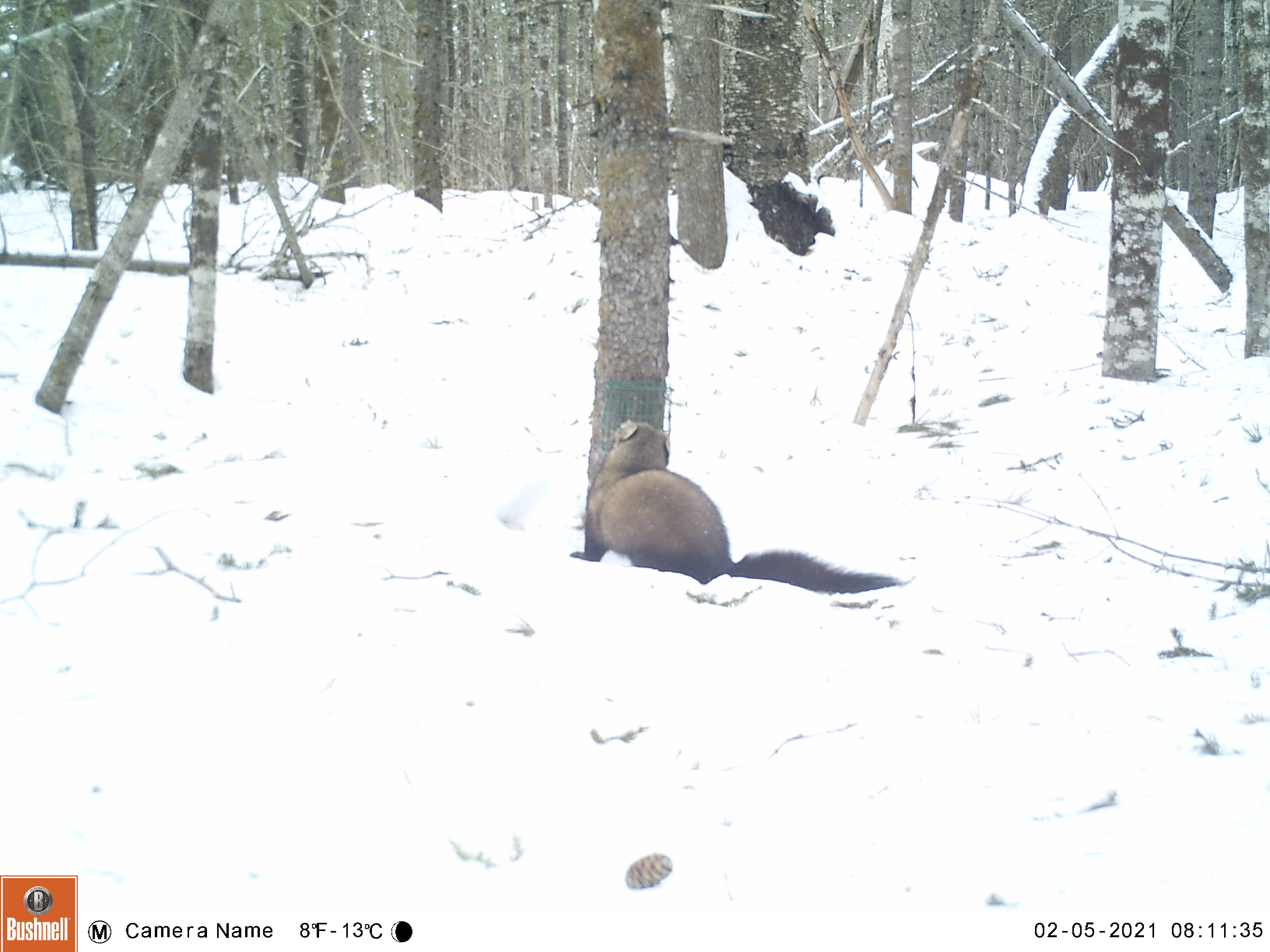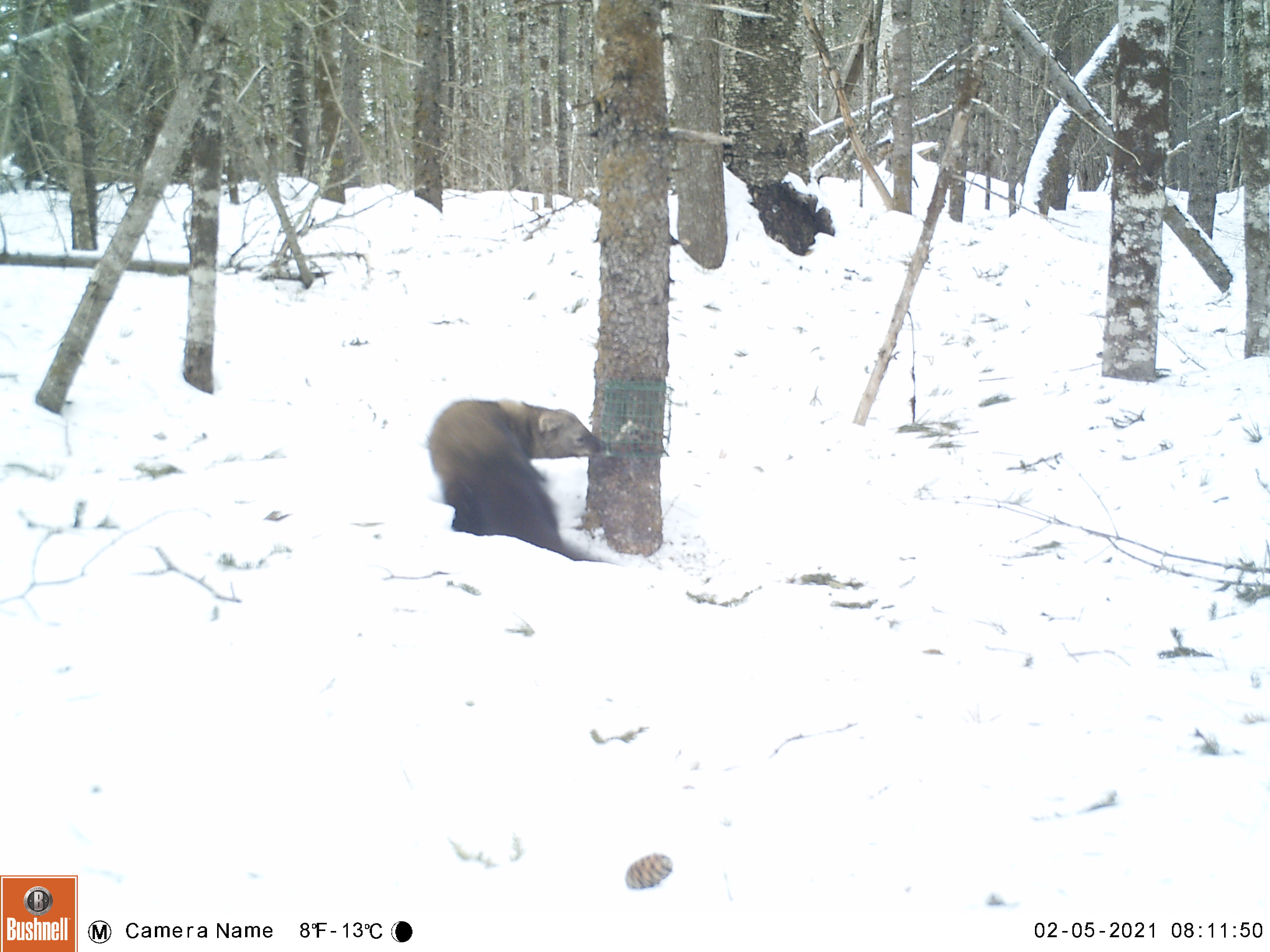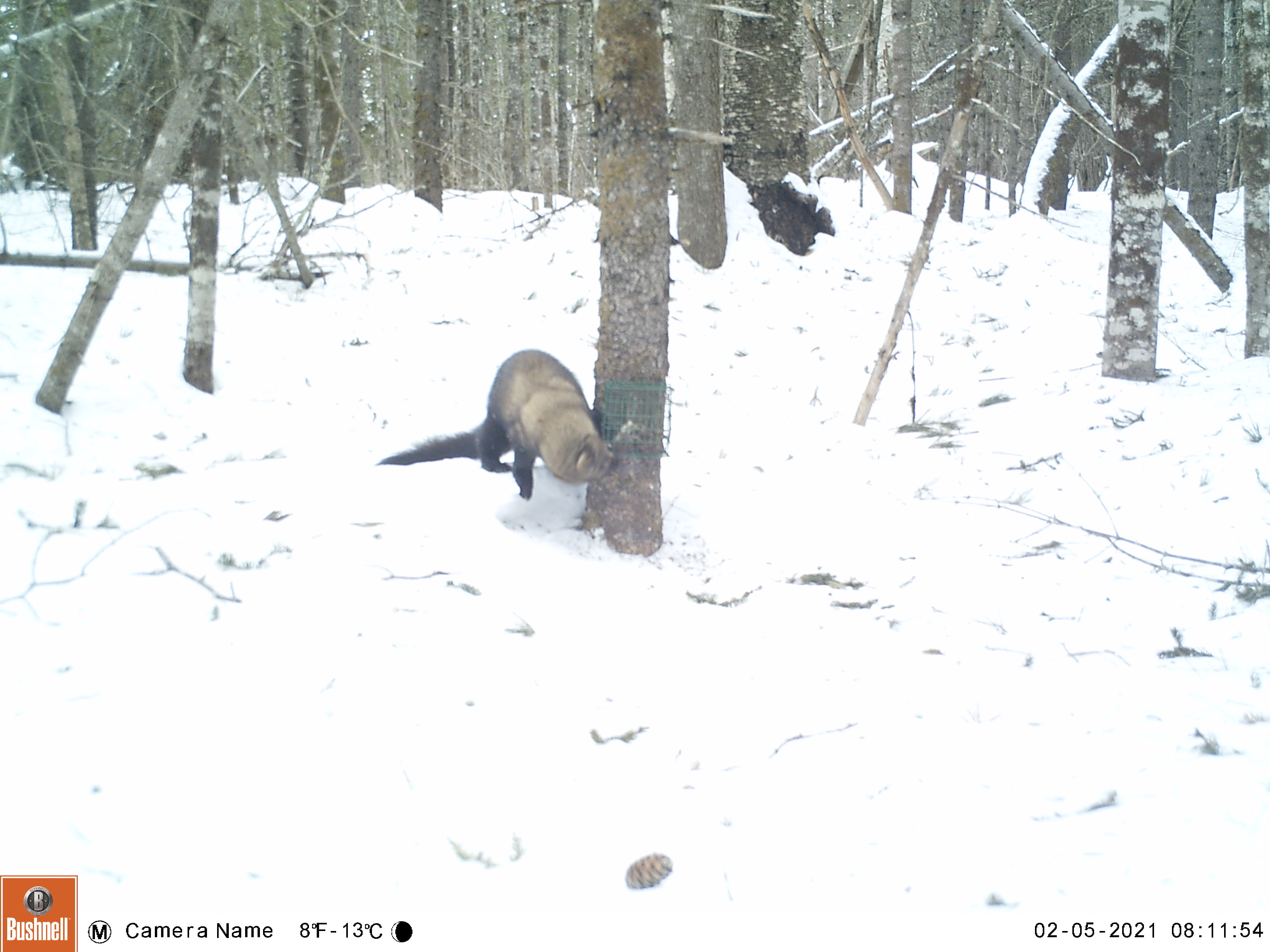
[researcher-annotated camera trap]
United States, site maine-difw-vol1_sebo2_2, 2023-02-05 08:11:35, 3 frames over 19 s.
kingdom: Animalia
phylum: Chordata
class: Mammalia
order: Carnivora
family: Mustelidae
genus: Pekania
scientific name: Pekania pennanti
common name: fisher